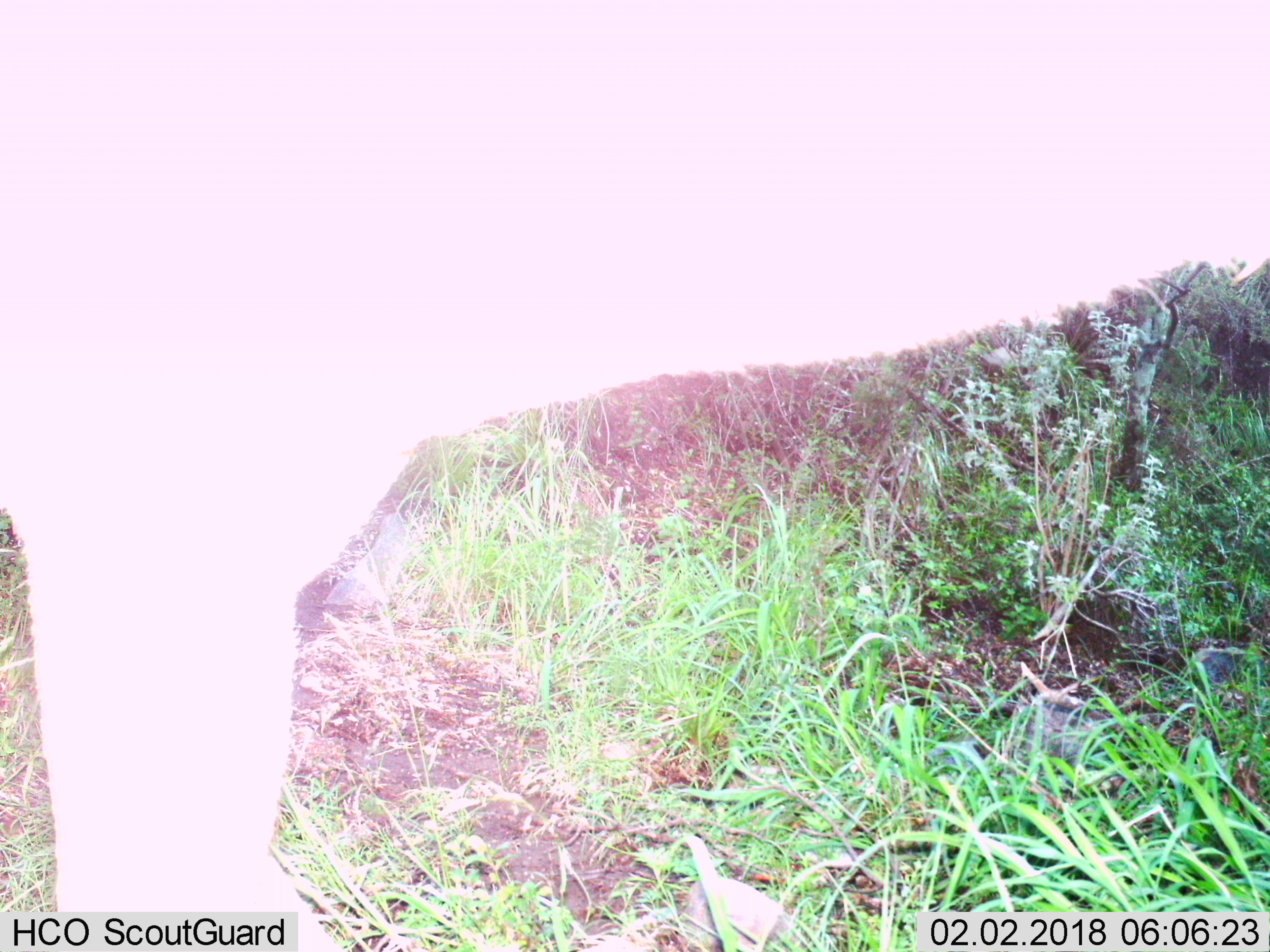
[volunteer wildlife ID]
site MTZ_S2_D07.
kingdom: Animalia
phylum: Chordata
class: Mammalia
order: Artiodactyla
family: Bovidae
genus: Tragelaphus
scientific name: Tragelaphus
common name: kudu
Kudu (Tragelaphus), count 1. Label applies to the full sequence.